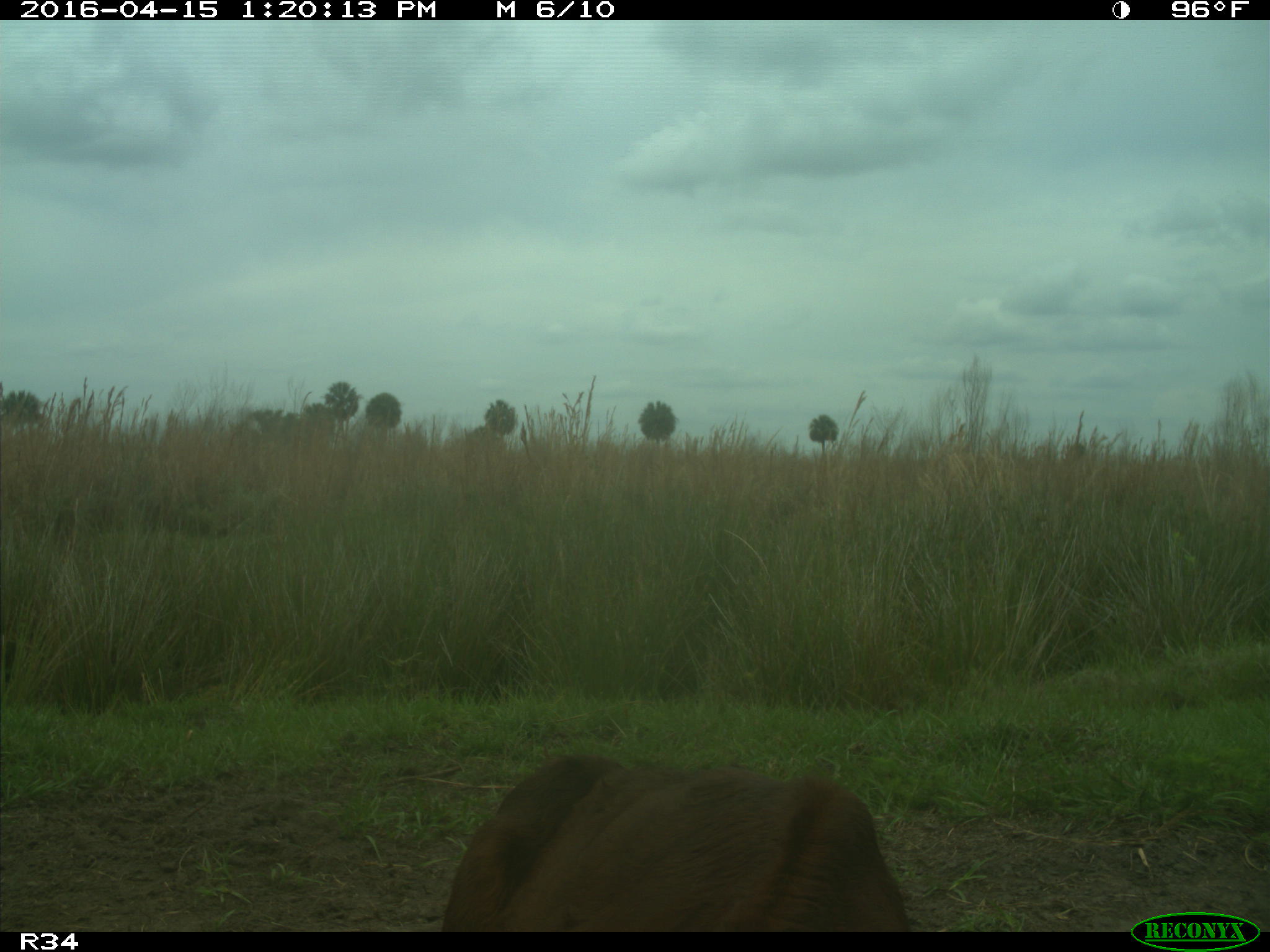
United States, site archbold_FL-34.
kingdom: Animalia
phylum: Chordata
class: Mammalia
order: Artiodactyla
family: Bovidae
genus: Bos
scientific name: Bos taurus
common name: domestic cow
Bos taurus (domestic cow).